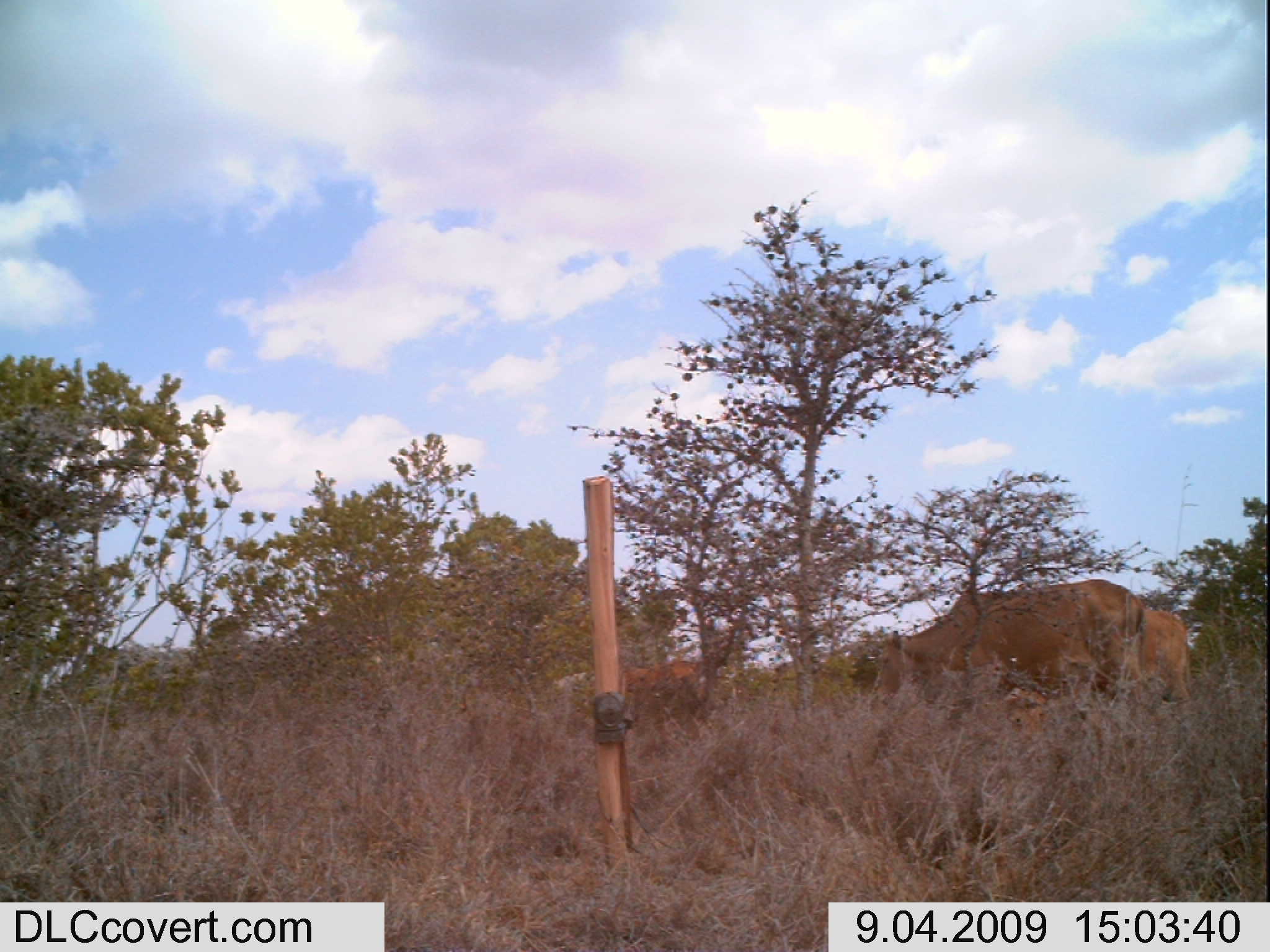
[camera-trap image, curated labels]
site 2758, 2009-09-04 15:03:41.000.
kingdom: Animalia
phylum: Chordata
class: Mammalia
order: Artiodactyla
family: Bovidae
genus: Bos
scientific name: Bos taurus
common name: domestic cattle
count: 3